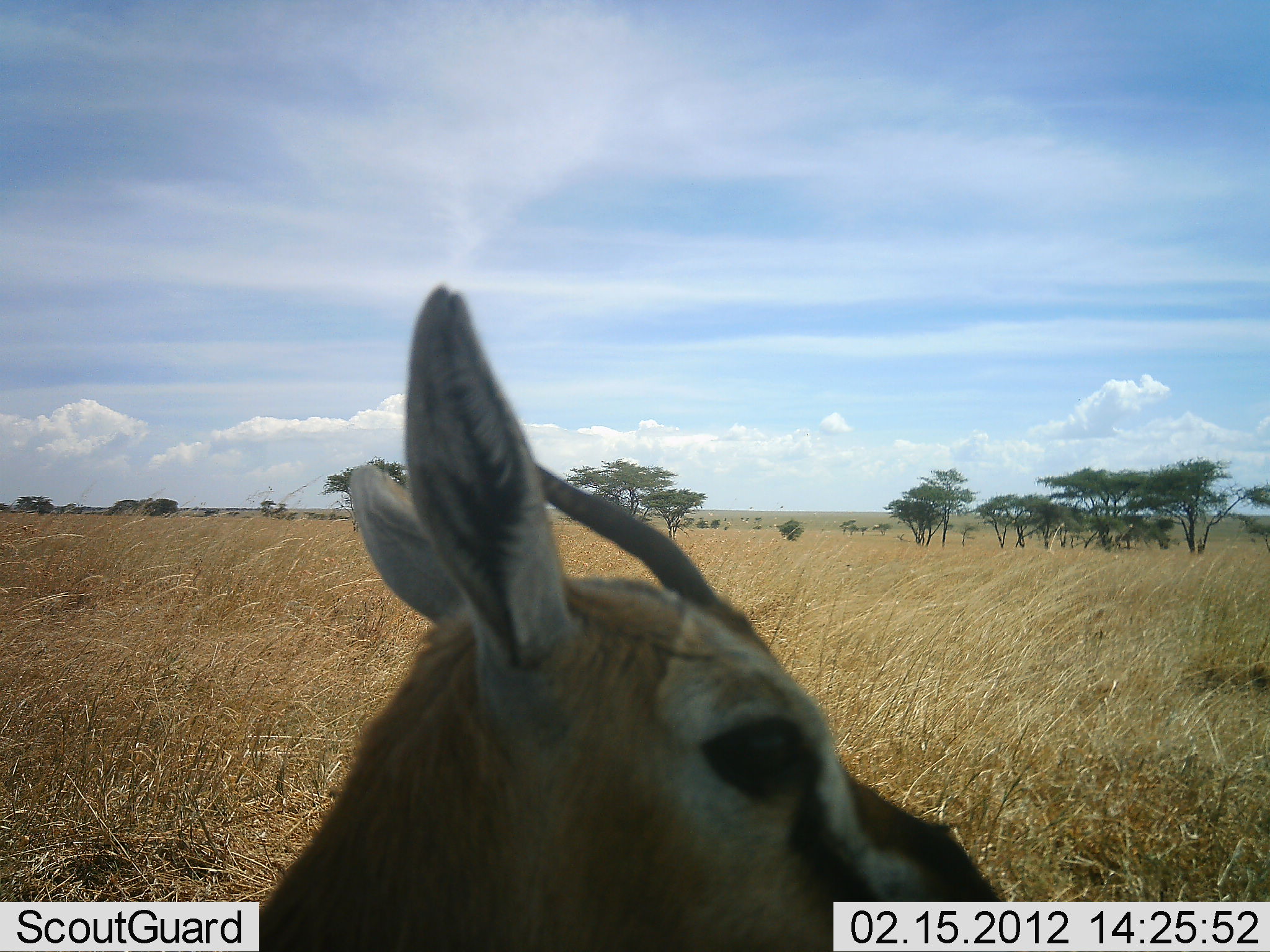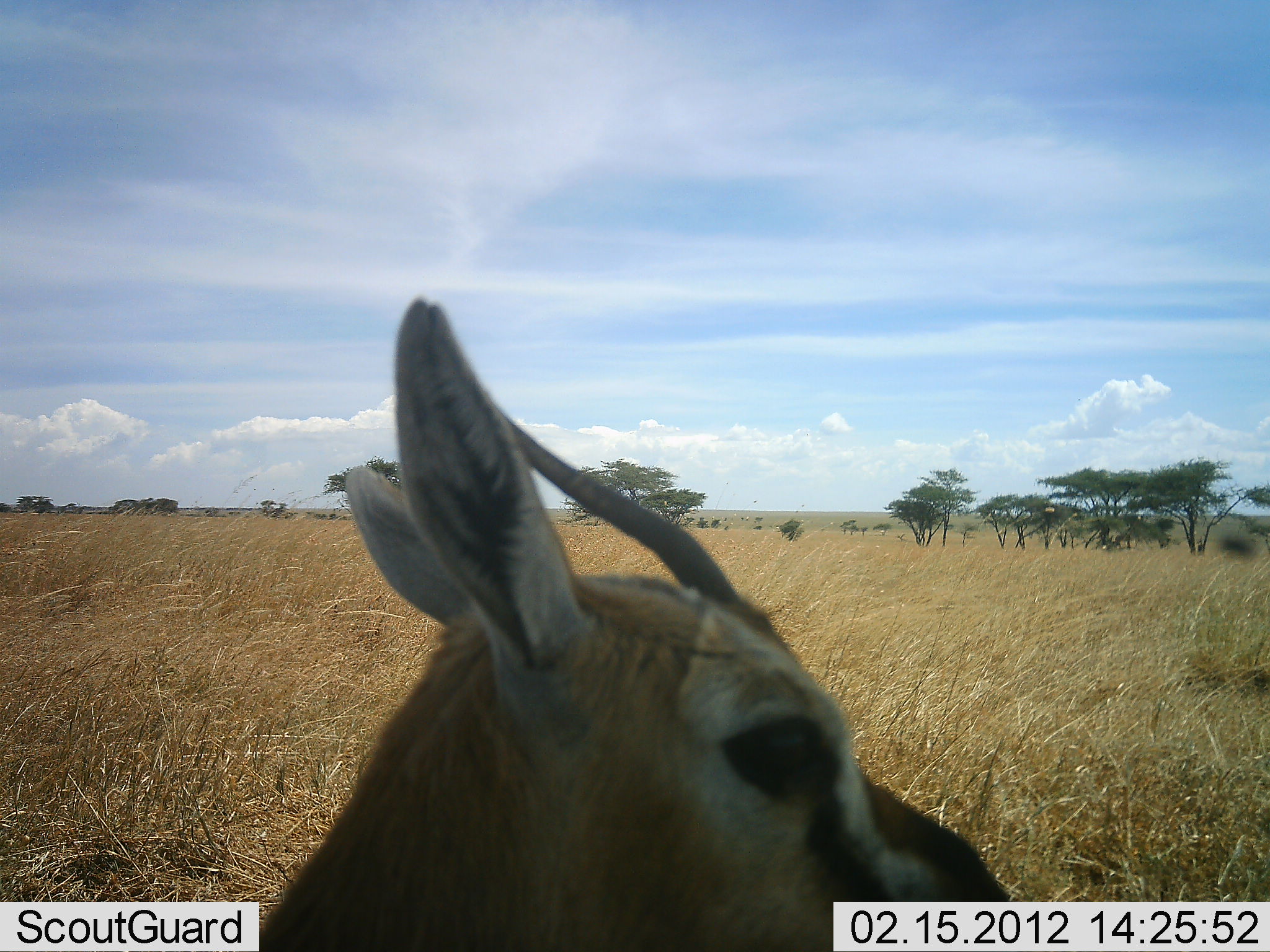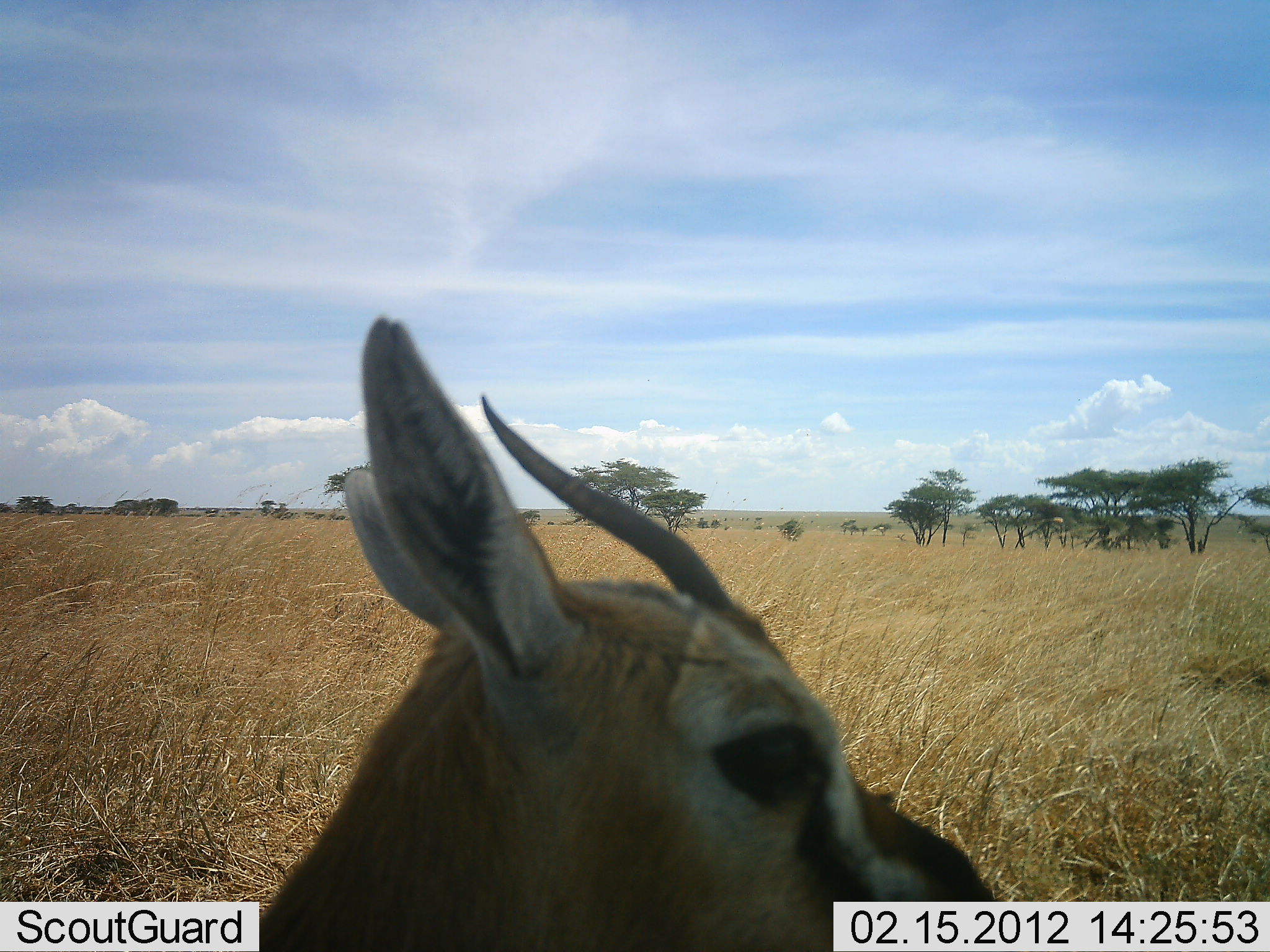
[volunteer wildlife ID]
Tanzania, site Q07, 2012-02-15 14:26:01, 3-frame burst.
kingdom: Animalia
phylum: Chordata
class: Mammalia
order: Artiodactyla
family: Bovidae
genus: Eudorcas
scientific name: Eudorcas thomsonii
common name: thomson's gazelle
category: gazellethomsons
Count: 1.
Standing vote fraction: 94%.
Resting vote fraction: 6%.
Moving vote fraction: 0%.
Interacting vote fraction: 0%.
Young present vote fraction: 0%.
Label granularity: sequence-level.